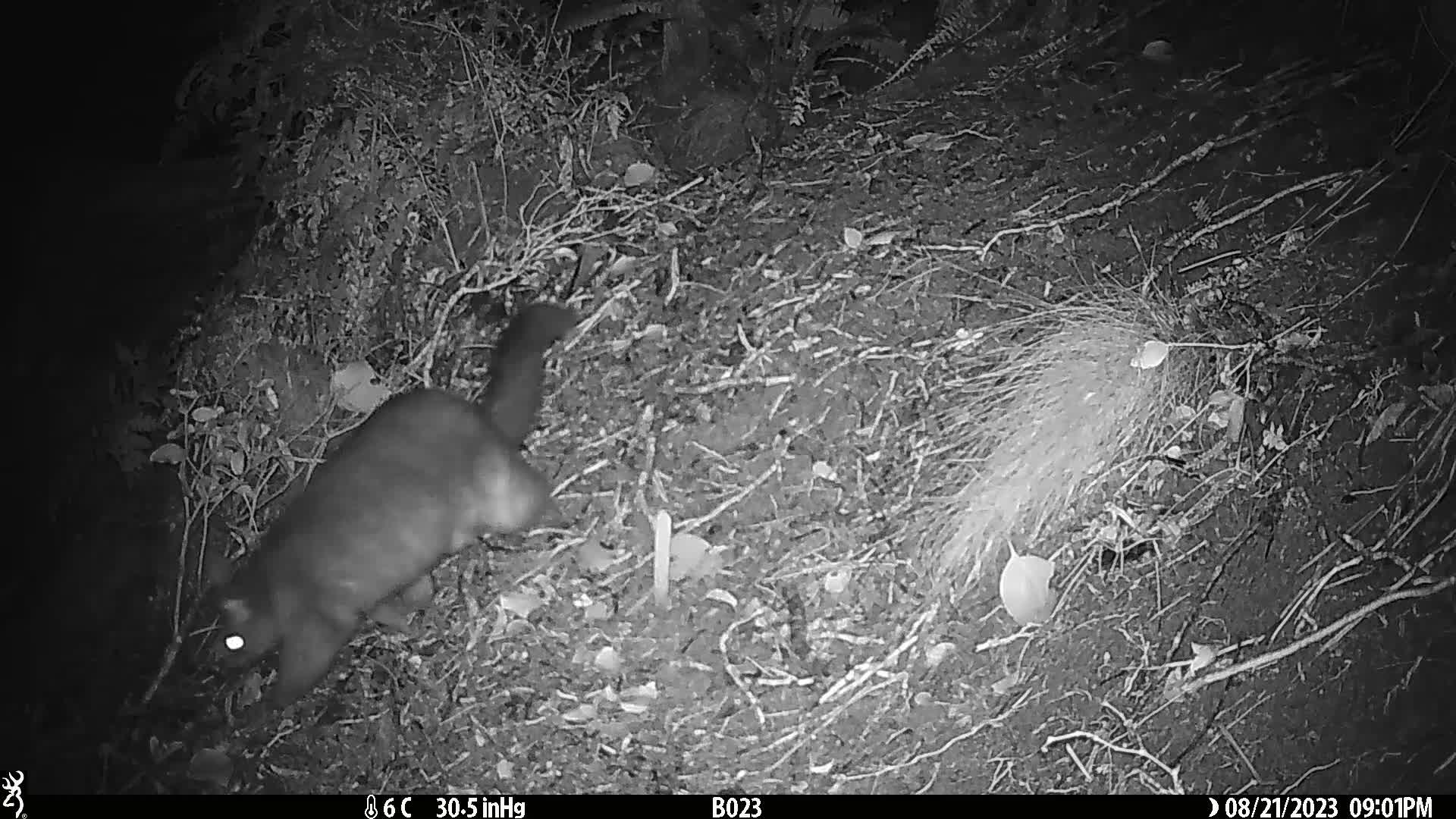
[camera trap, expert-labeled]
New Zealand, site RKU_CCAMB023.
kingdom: Animalia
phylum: Chordata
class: Mammalia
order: Diprotodontia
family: Phalangeridae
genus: Trichosurus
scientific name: Trichosurus vulpecula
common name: common brushtail possum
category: possum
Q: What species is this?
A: Possum (common brushtail possum) (Trichosurus vulpecula).